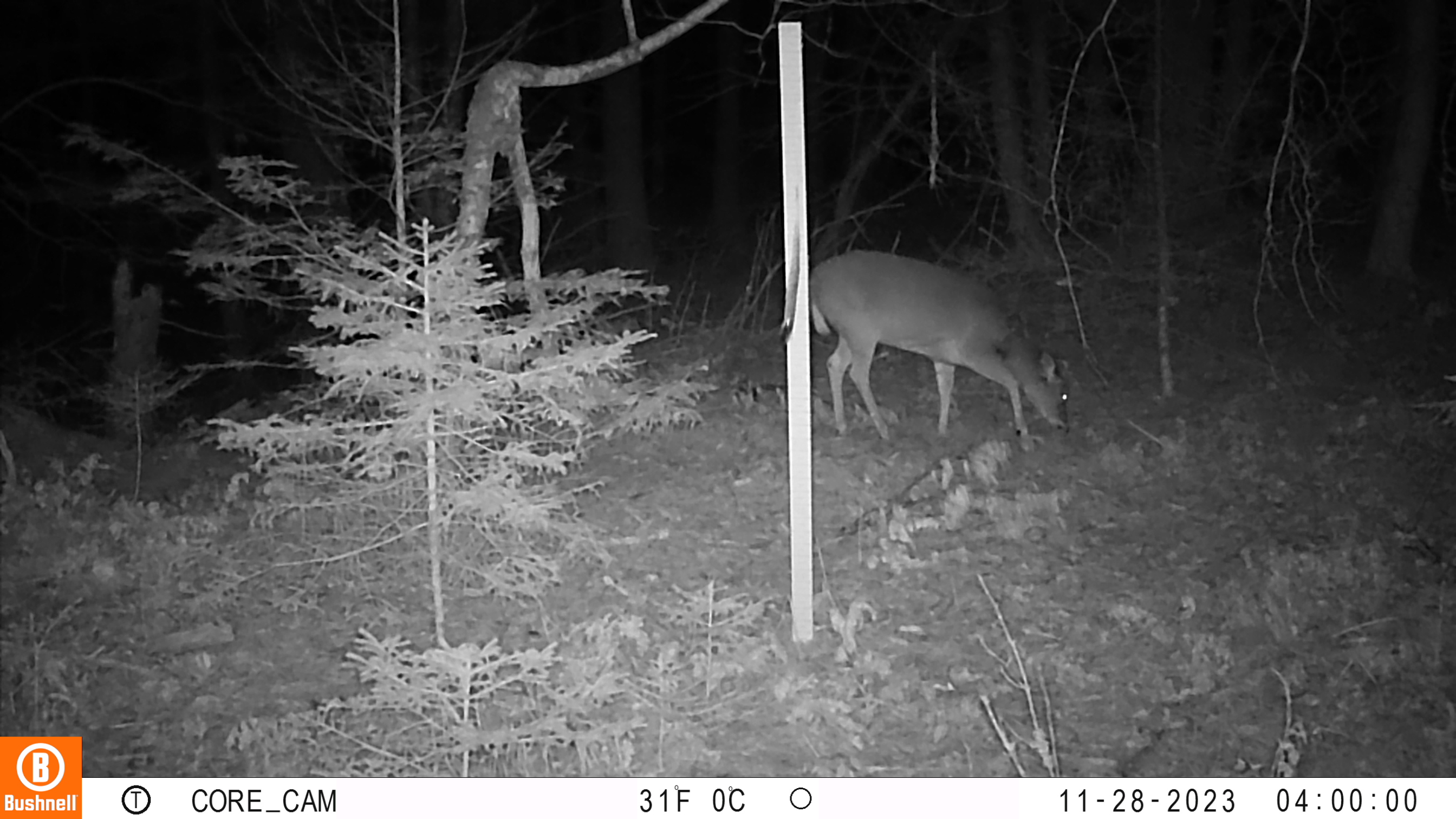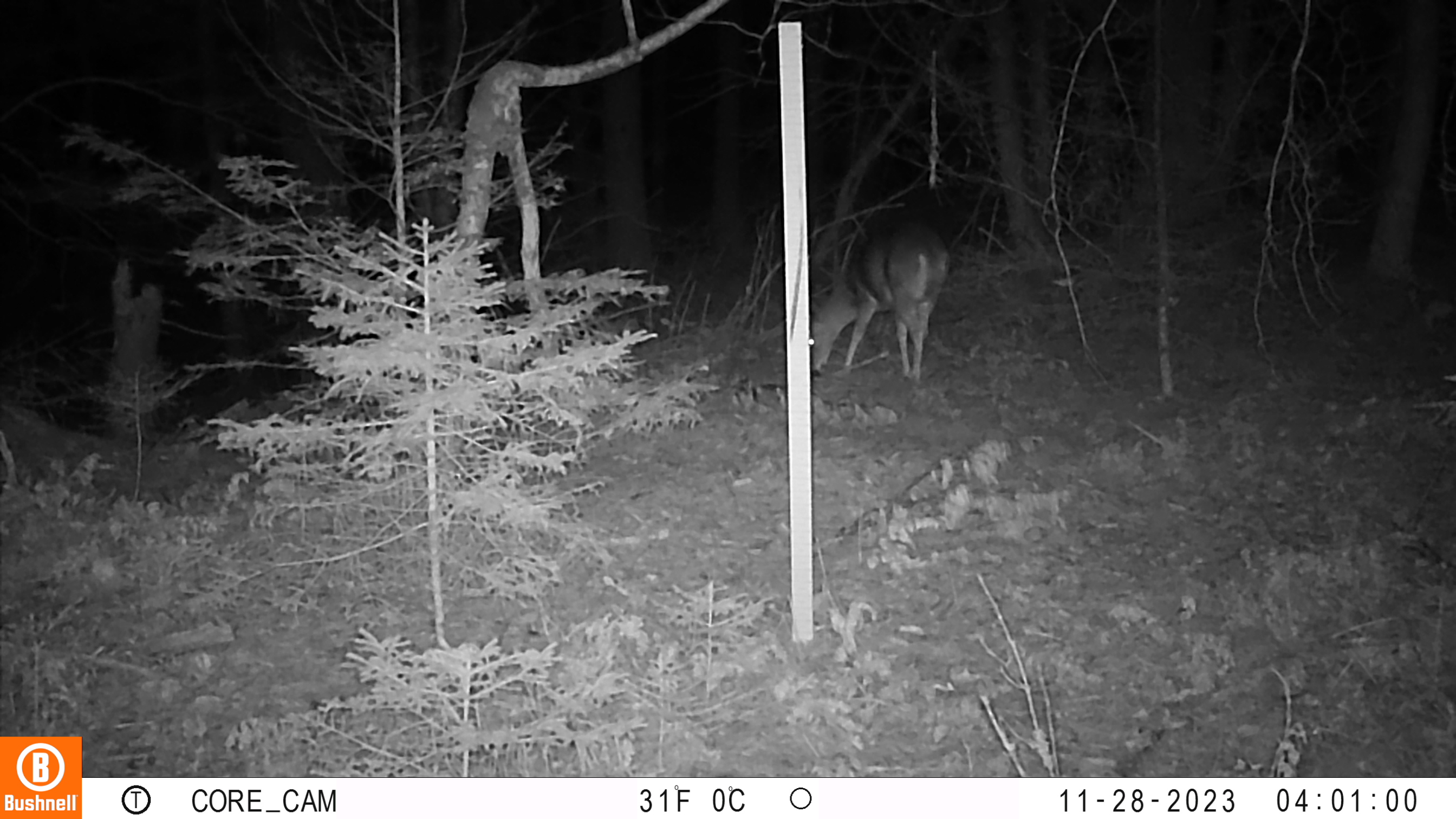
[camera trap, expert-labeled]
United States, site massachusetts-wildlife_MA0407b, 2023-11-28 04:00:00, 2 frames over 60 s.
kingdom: Animalia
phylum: Chordata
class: Mammalia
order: Artiodactyla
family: Cervidae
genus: Odocoileus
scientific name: Odocoileus virginianus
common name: white-tailed deer